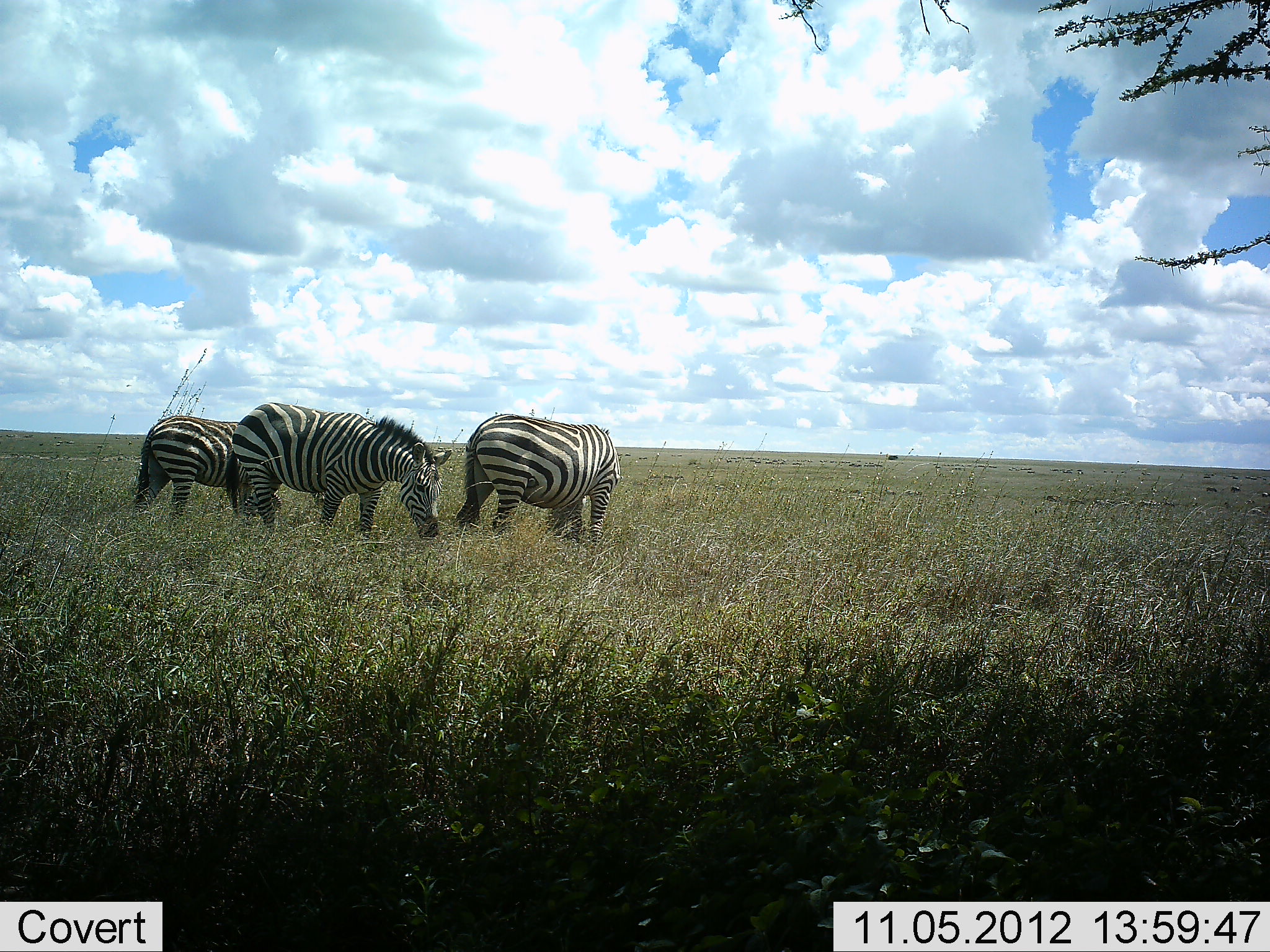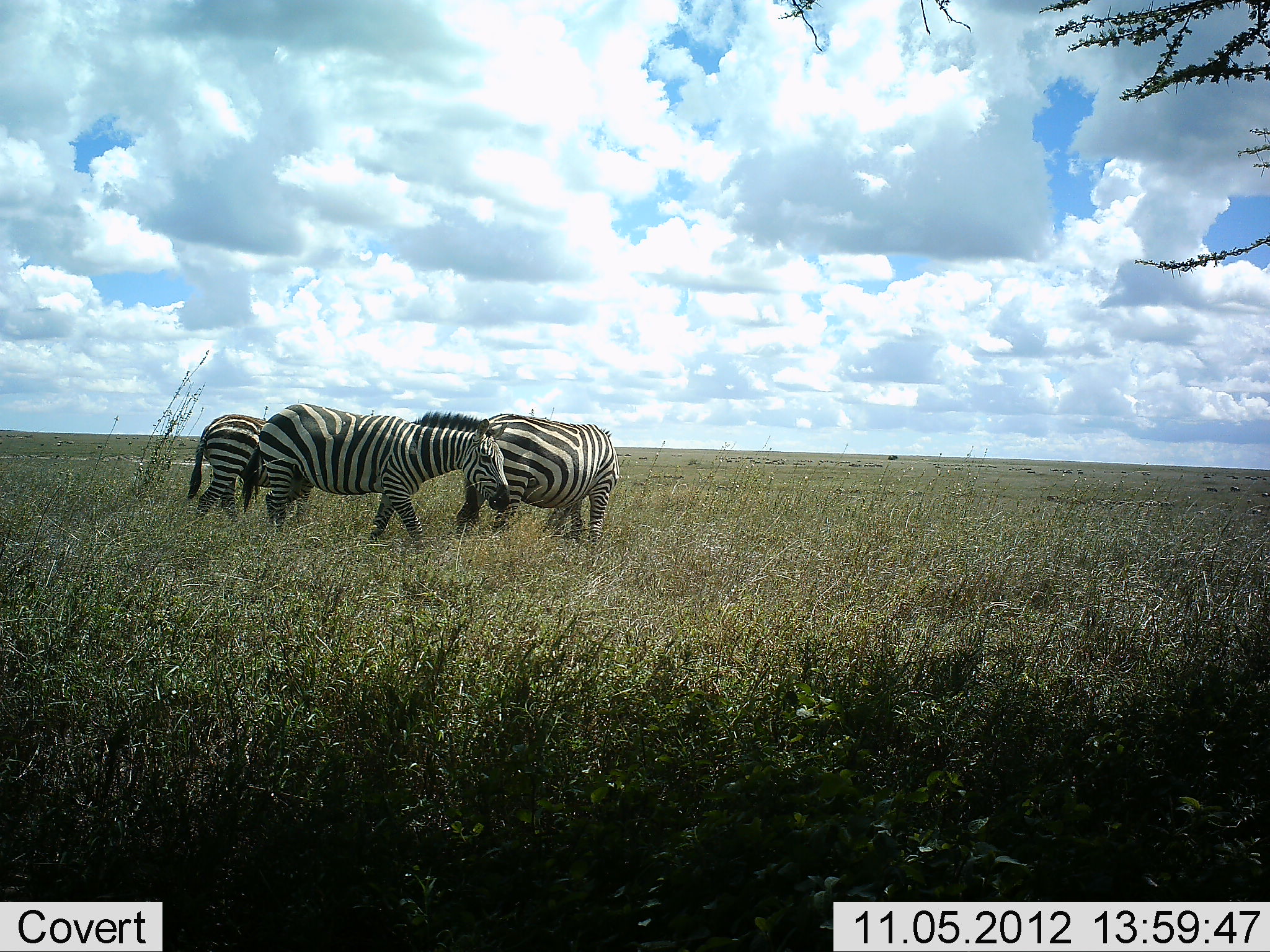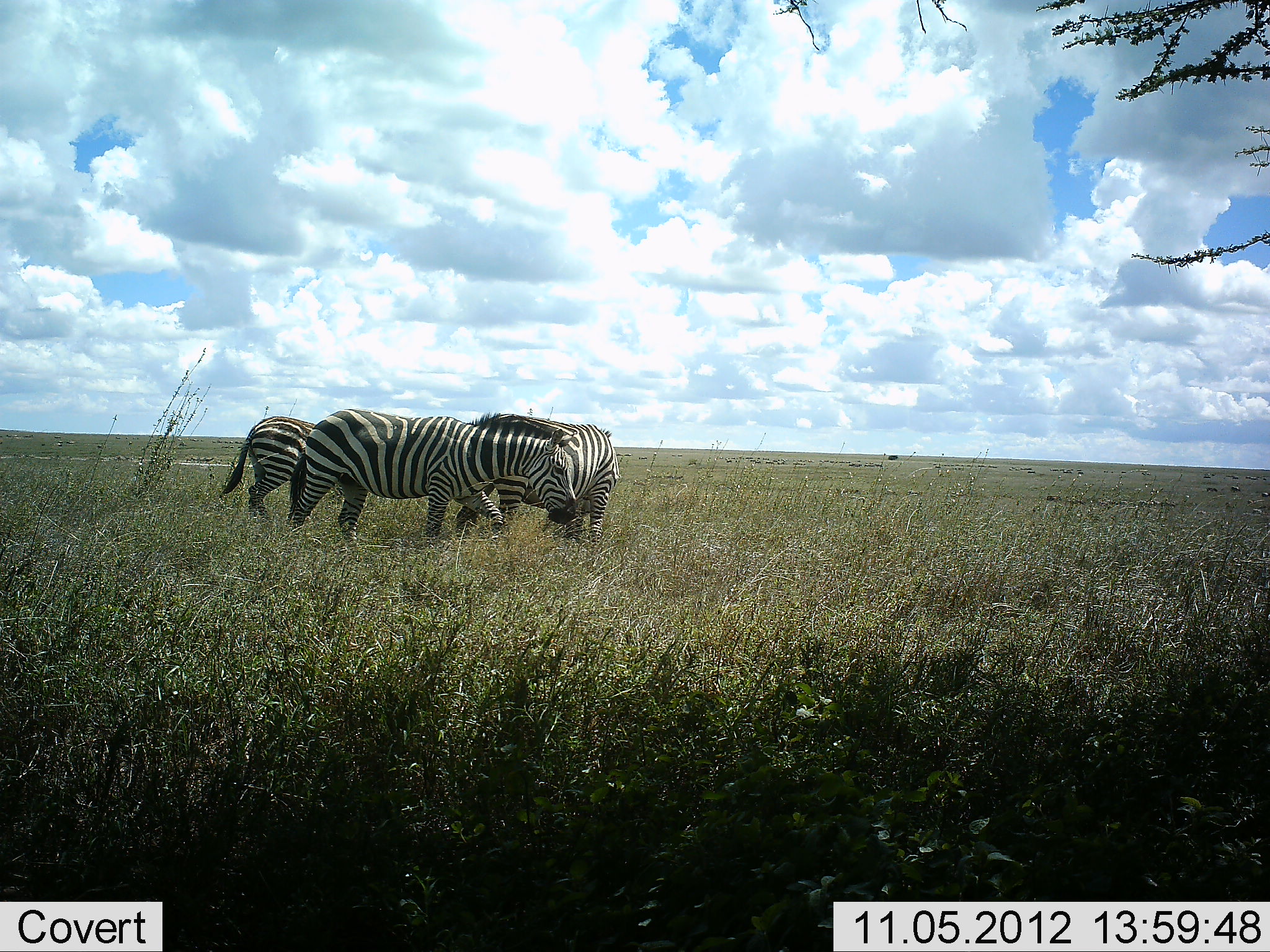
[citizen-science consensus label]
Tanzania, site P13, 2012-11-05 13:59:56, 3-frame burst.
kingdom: Animalia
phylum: Chordata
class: Mammalia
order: Perissodactyla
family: Equidae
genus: Equus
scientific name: Equus quagga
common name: plains zebra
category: zebra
Zebra (plains zebra) (Equus quagga), count 3. Behavior (volunteer vote fractions): standing 80%, resting 0%, moving 50%, interacting 0%. Young present (vote fraction): 0%. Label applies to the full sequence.